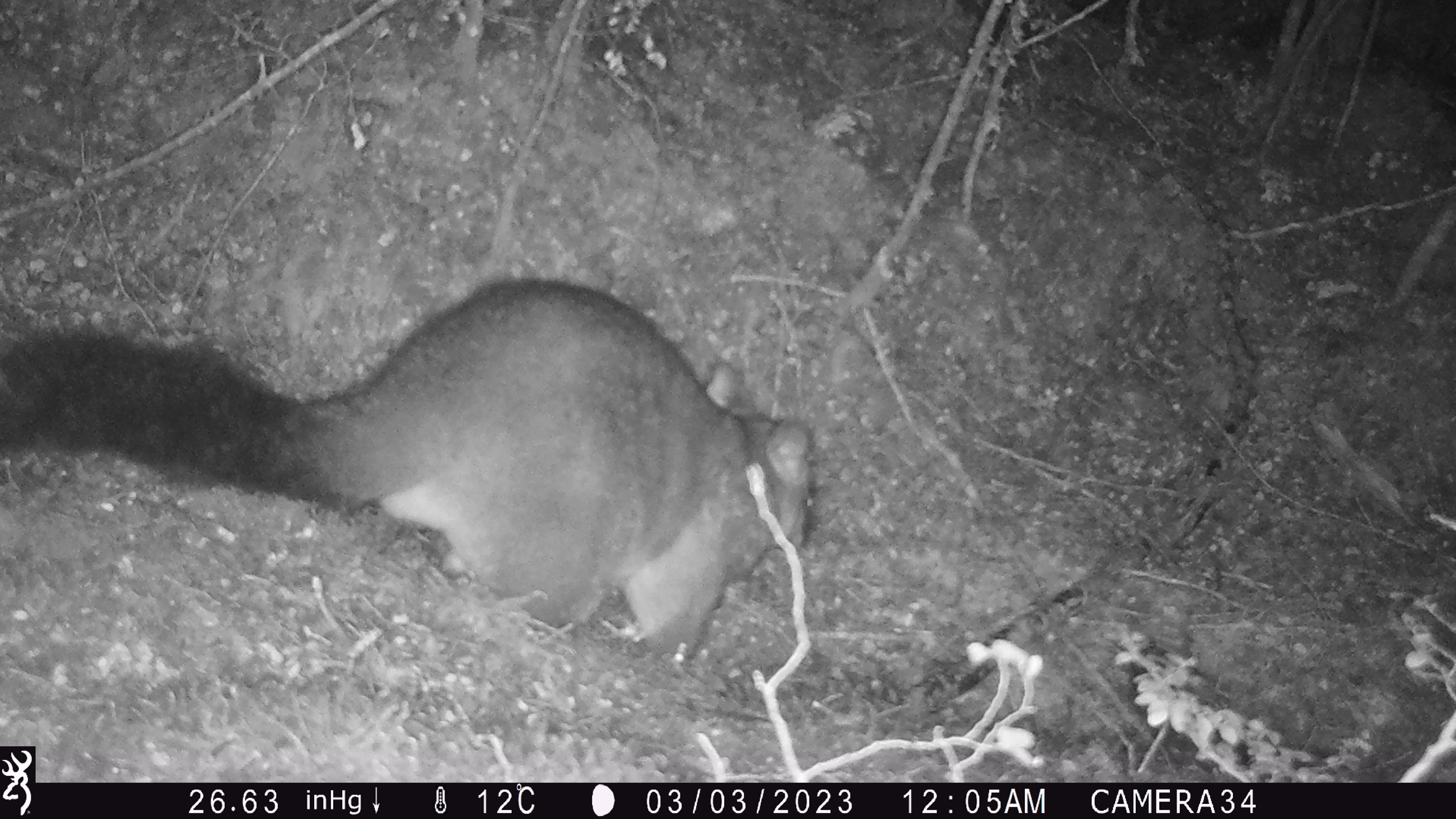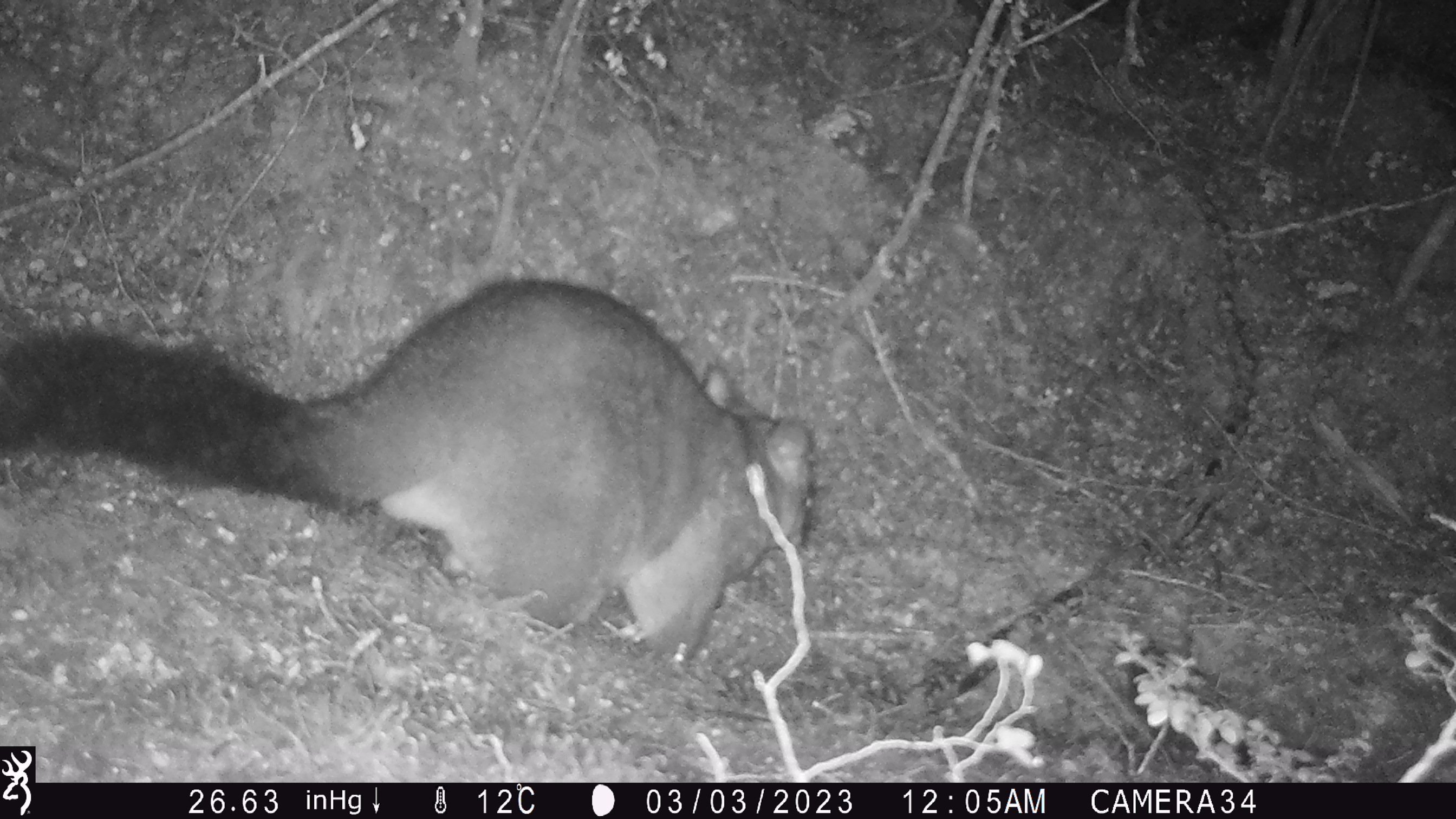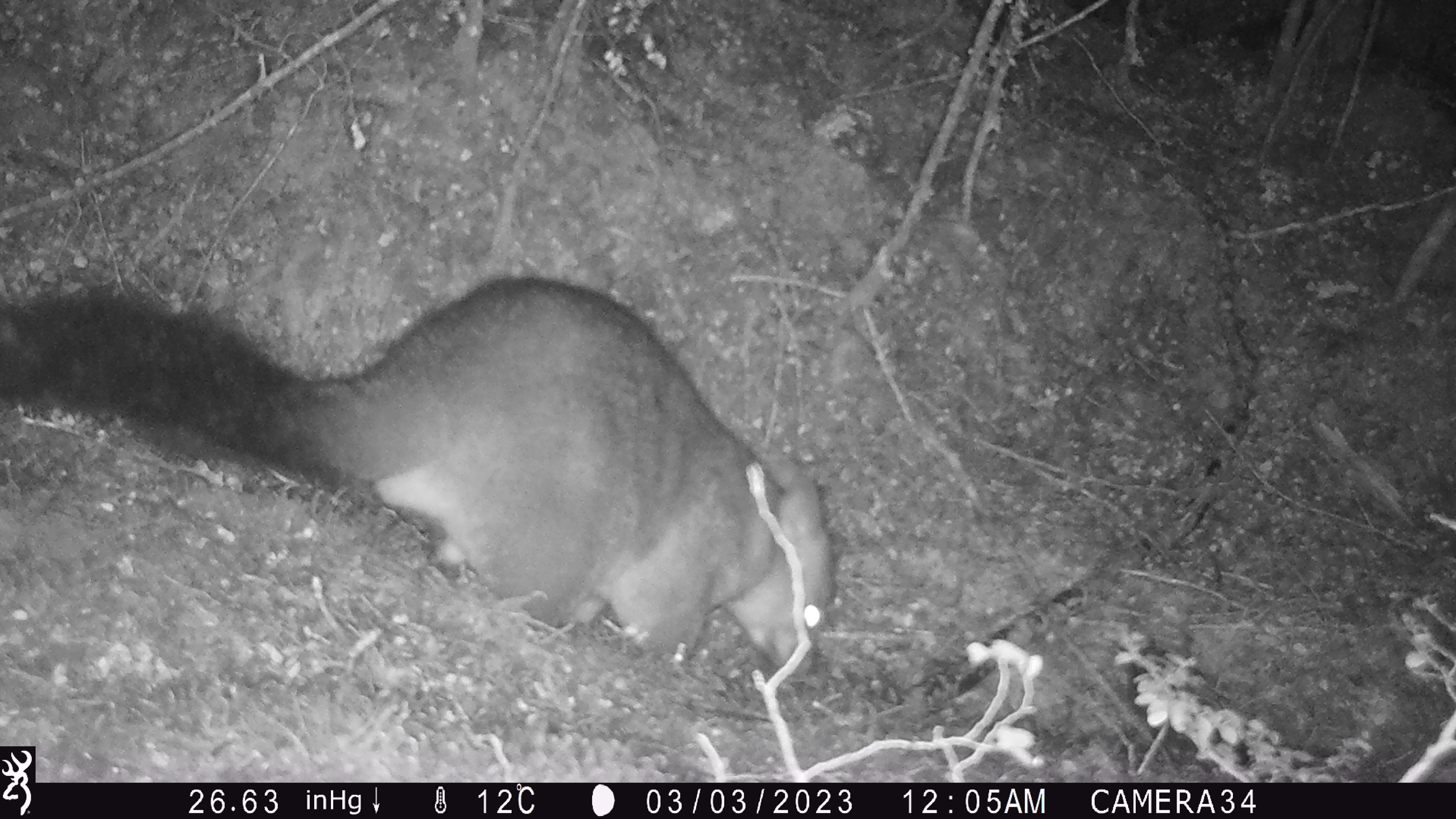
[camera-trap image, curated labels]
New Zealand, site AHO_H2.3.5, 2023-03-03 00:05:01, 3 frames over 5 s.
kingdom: Animalia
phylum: Chordata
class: Mammalia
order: Carnivora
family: Mustelidae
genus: Mustela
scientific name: Mustela erminea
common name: stoat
Stoat (Mustela erminea).